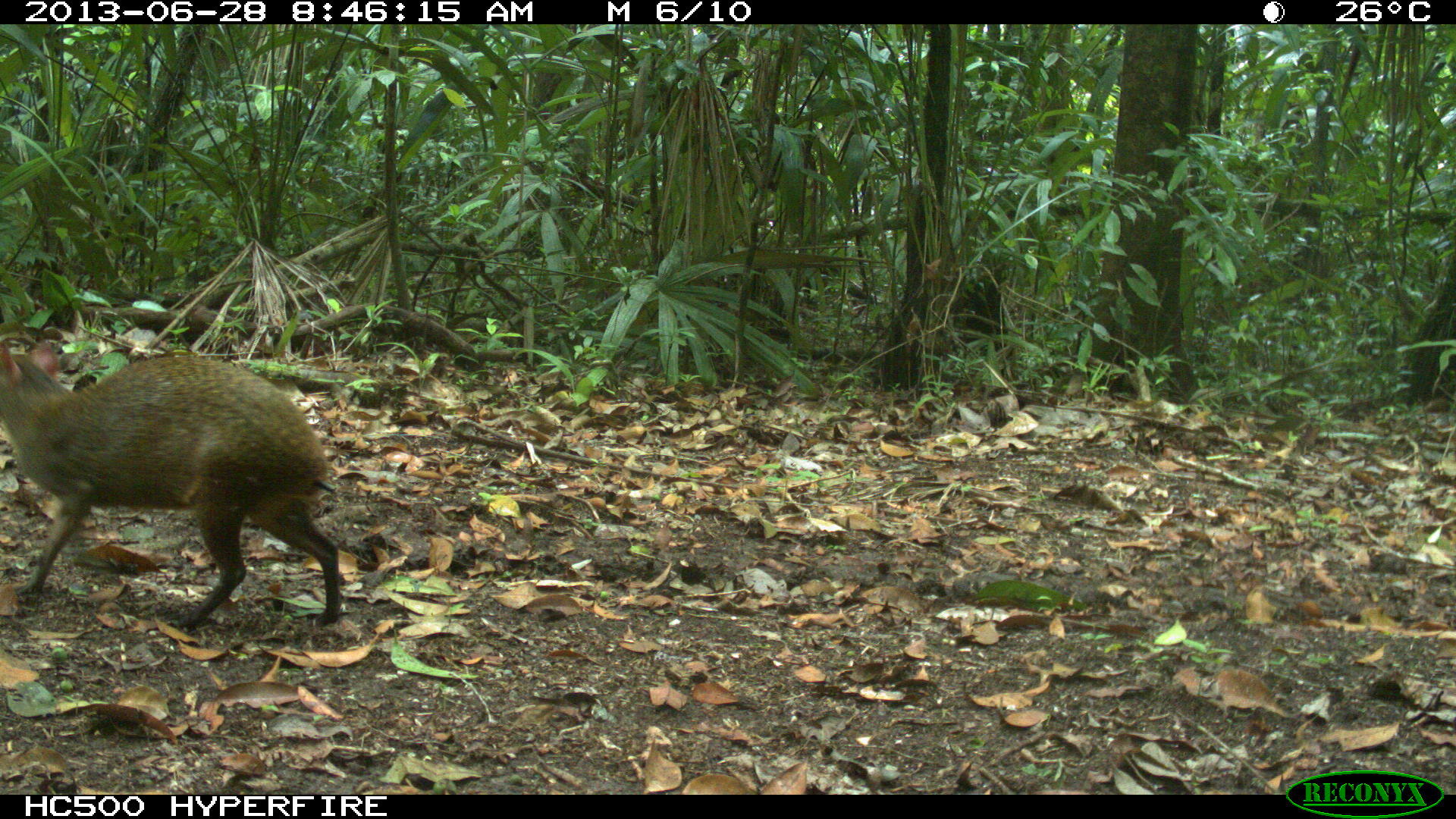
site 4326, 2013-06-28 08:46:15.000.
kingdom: Animalia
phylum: Chordata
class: Mammalia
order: Rodentia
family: Dasyproctidae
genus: Dasyprocta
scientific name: Dasyprocta punctata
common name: central american agouti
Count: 1.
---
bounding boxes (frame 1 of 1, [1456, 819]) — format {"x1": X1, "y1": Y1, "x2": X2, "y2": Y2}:
dasyprocta punctata: {"x1": 0, "y1": 338, "x2": 341, "y2": 633}